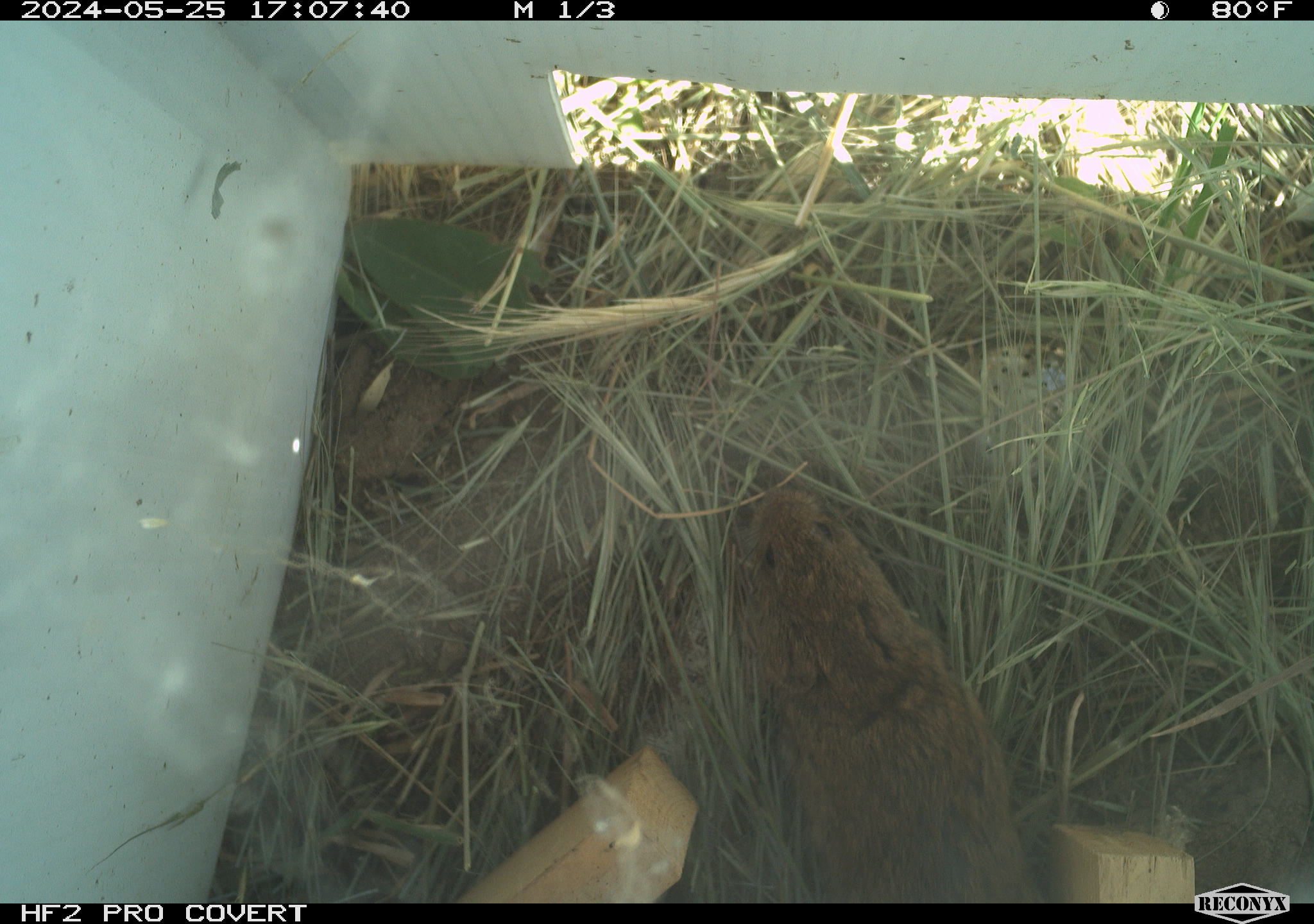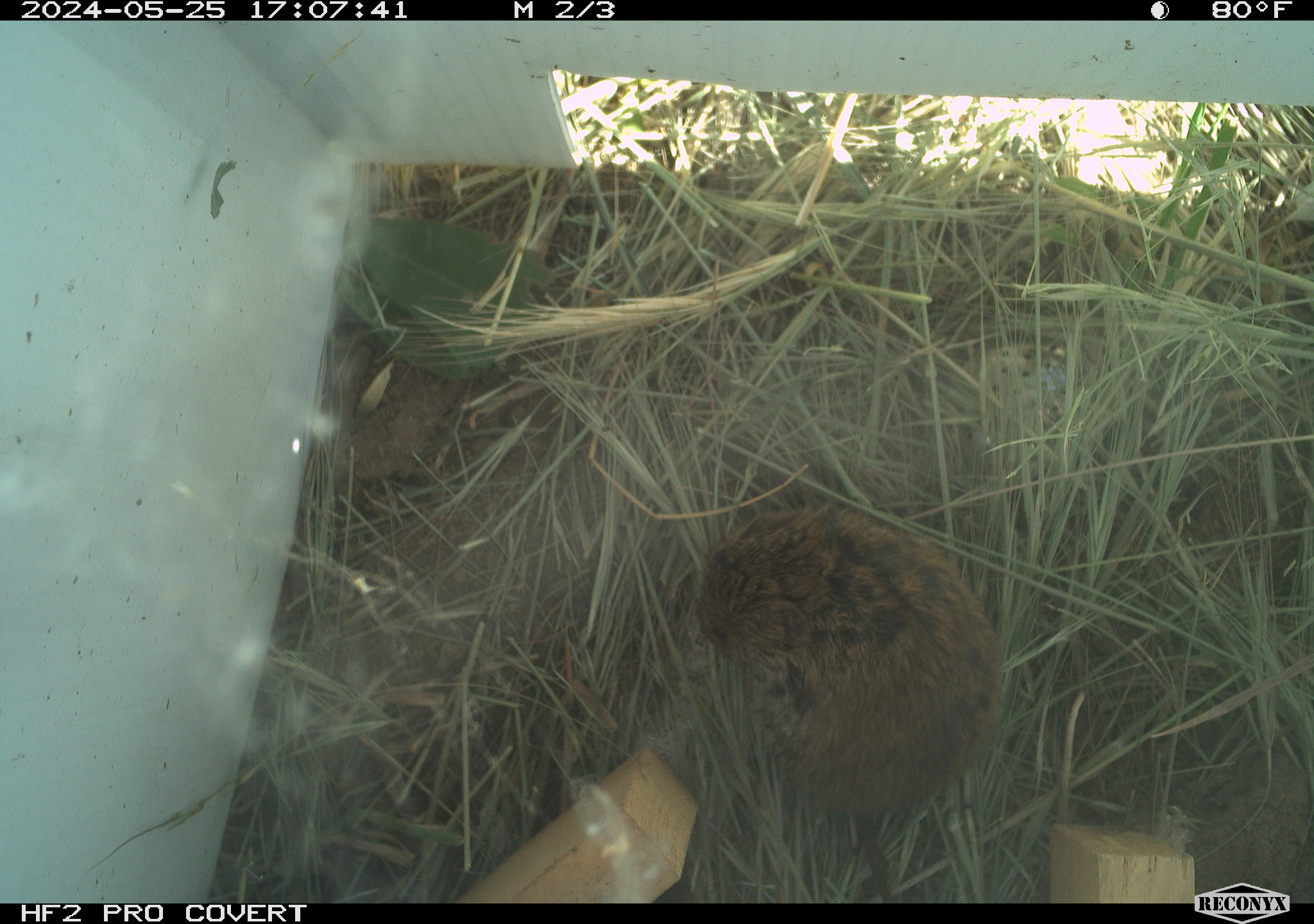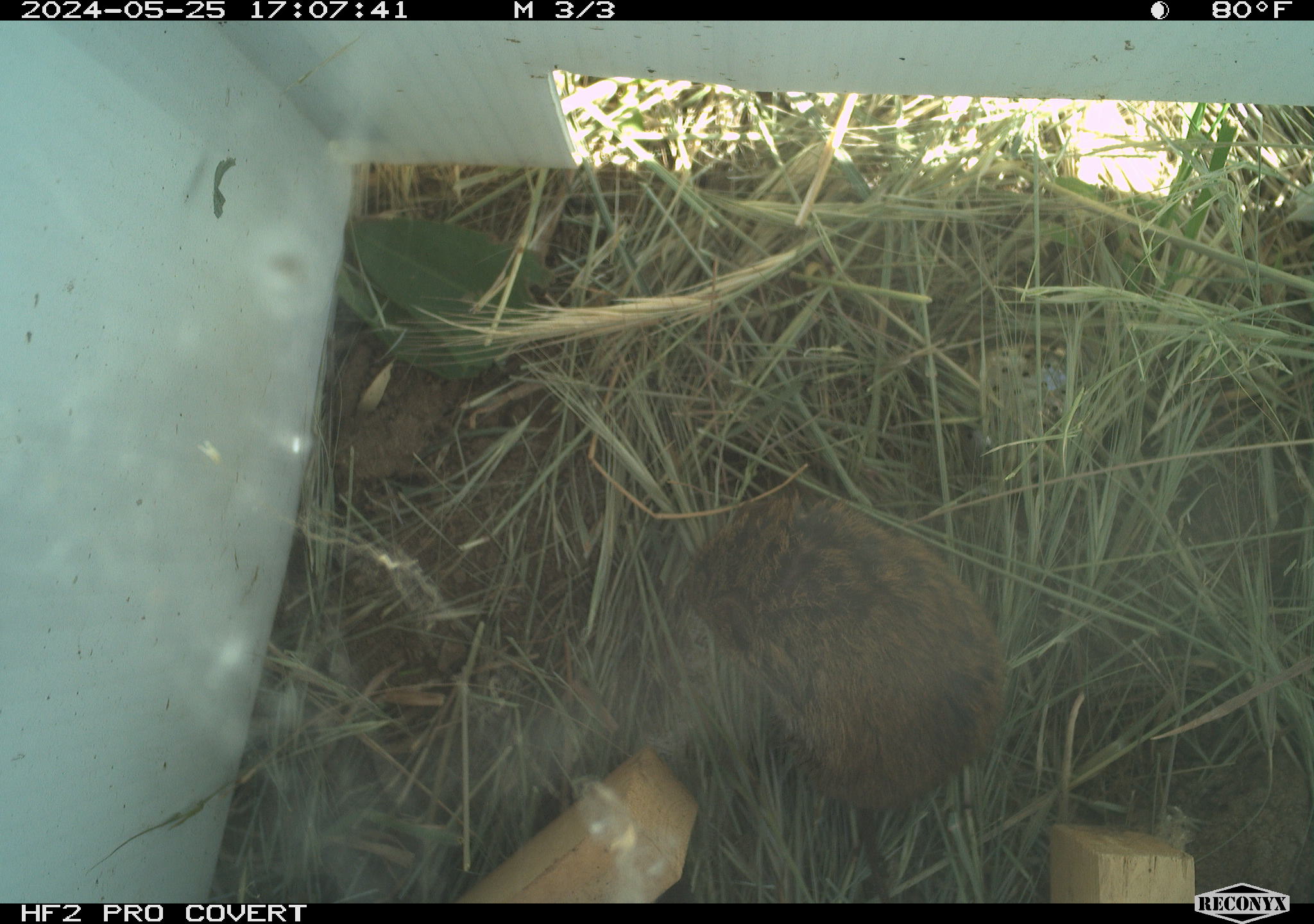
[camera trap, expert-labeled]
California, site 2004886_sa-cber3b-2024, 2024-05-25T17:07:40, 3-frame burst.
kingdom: Animalia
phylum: Chordata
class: Mammalia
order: Rodentia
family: Cricetidae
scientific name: Arvicolinae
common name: voles, lemmings, and muskrats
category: arvicolinae subfamily